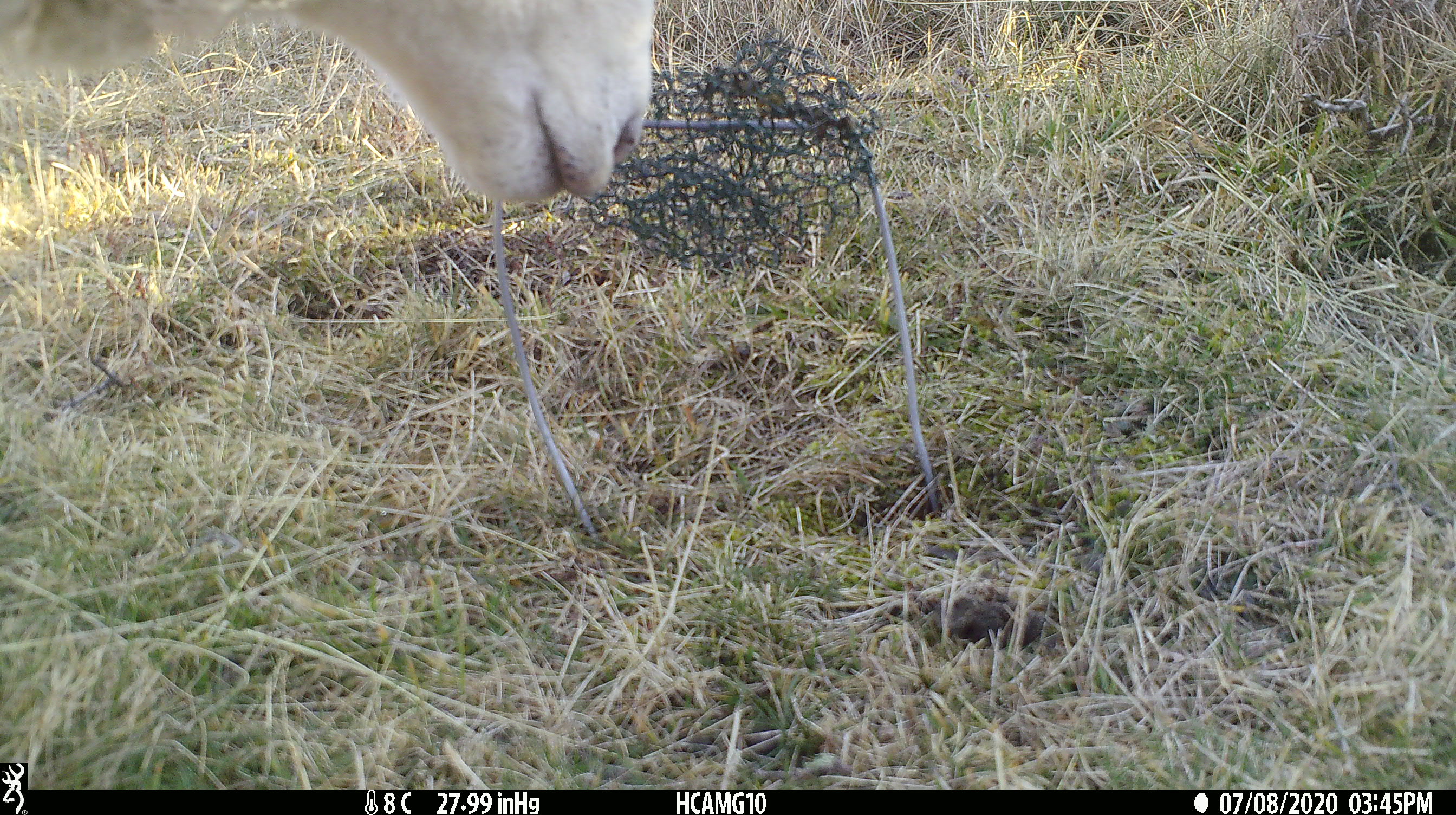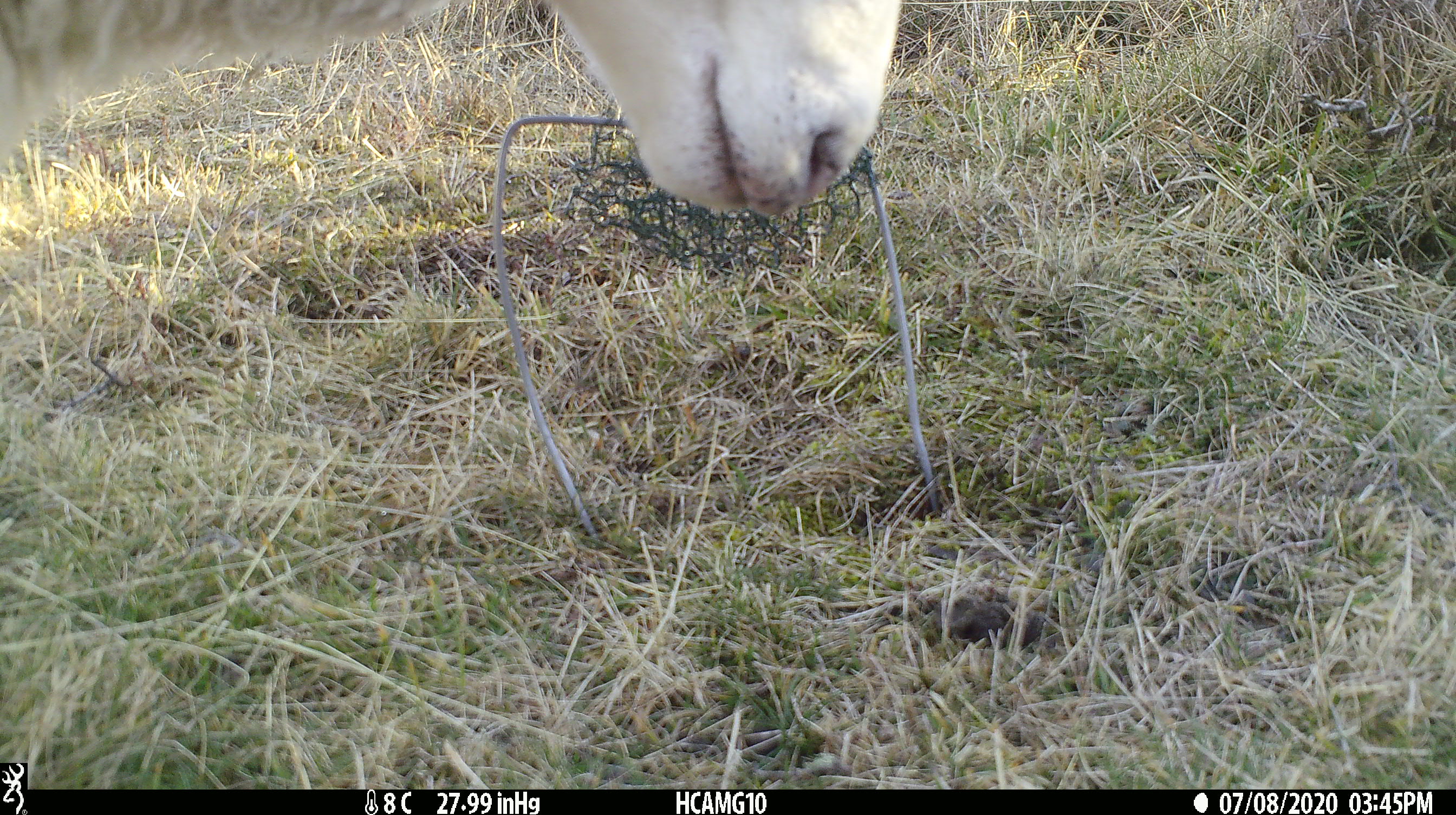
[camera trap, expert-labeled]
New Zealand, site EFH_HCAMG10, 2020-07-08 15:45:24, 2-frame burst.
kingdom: Animalia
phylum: Chordata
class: Mammalia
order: Artiodactyla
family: Bovidae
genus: Ovis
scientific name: Ovis aries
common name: domestic sheep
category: sheep